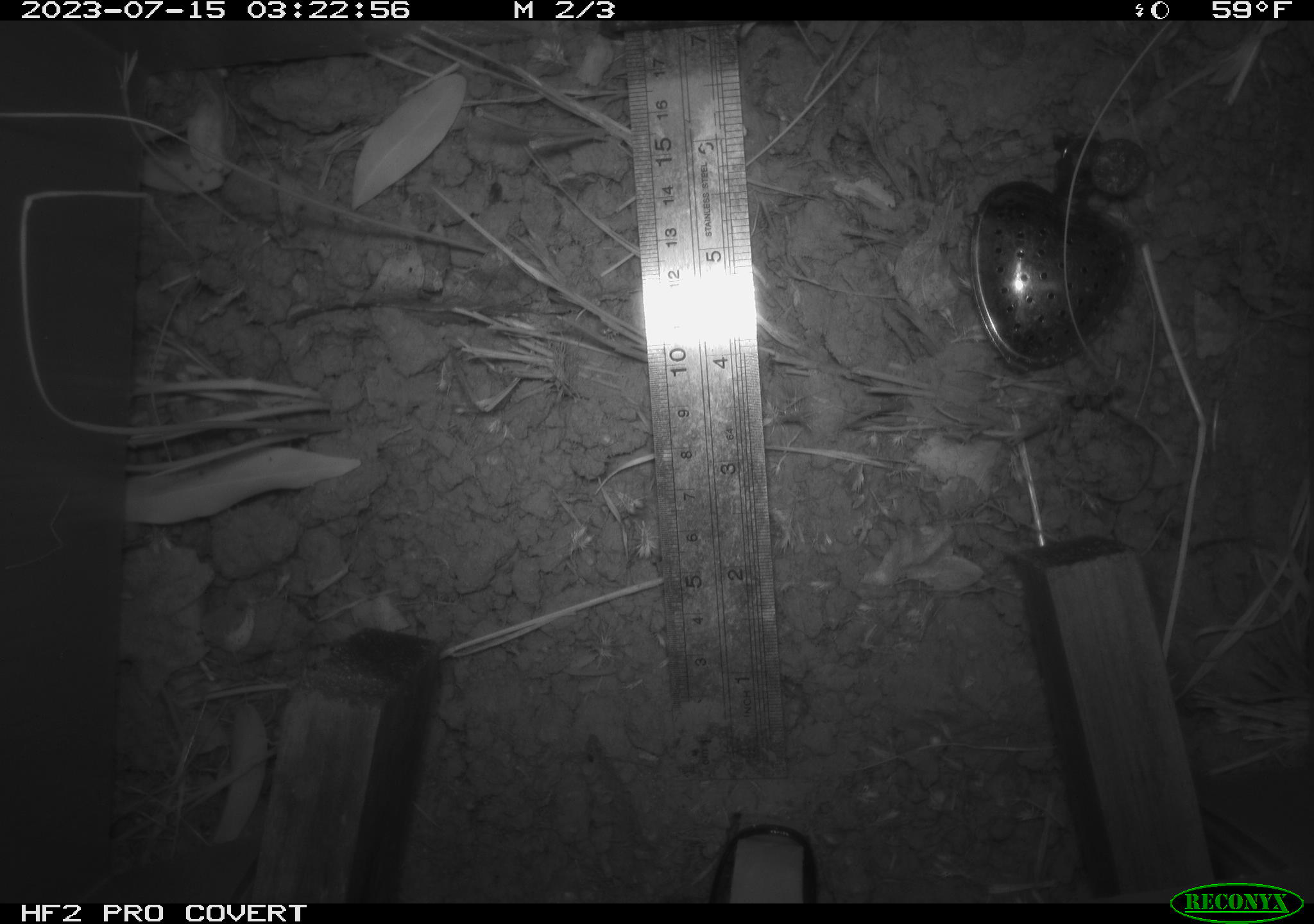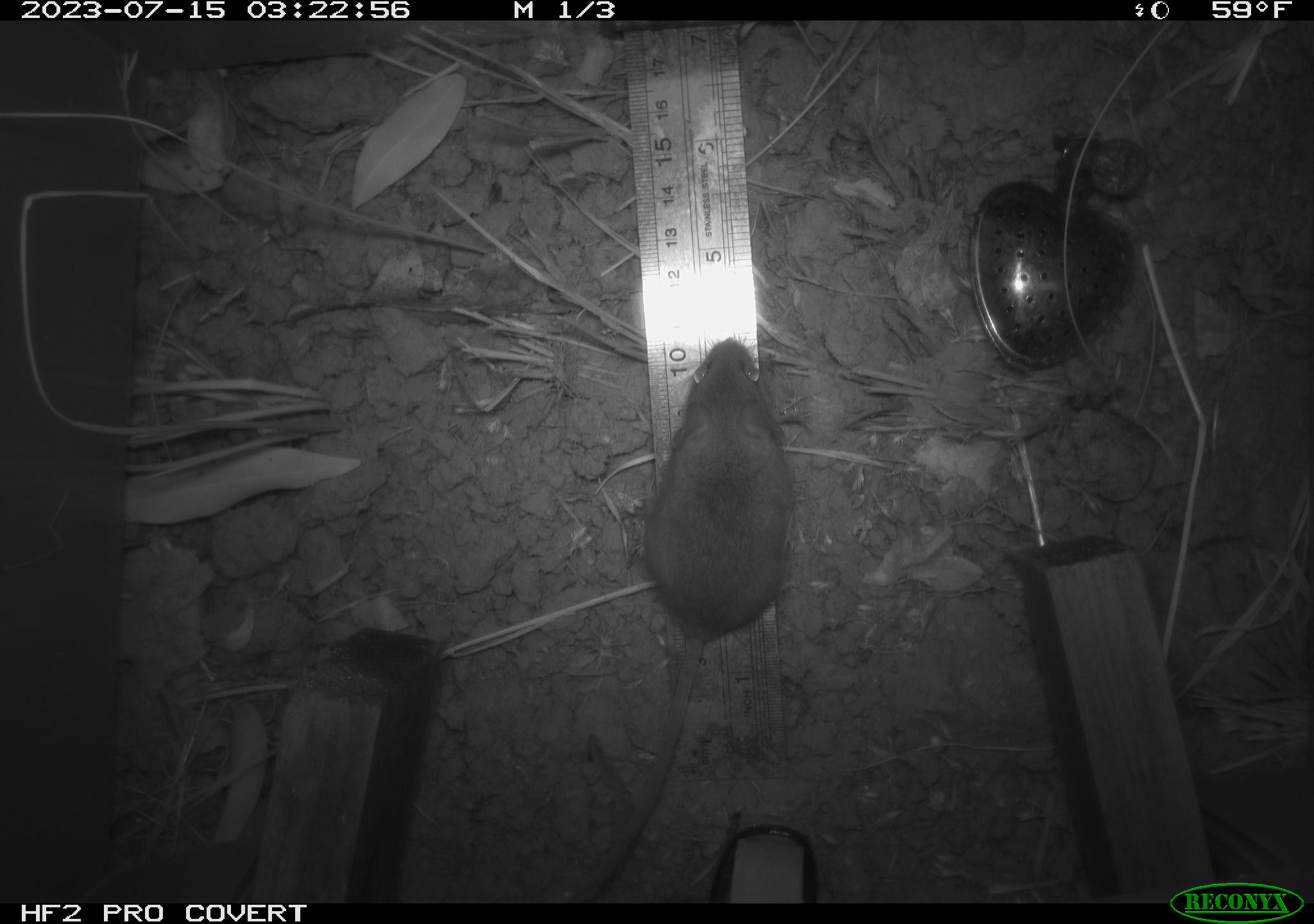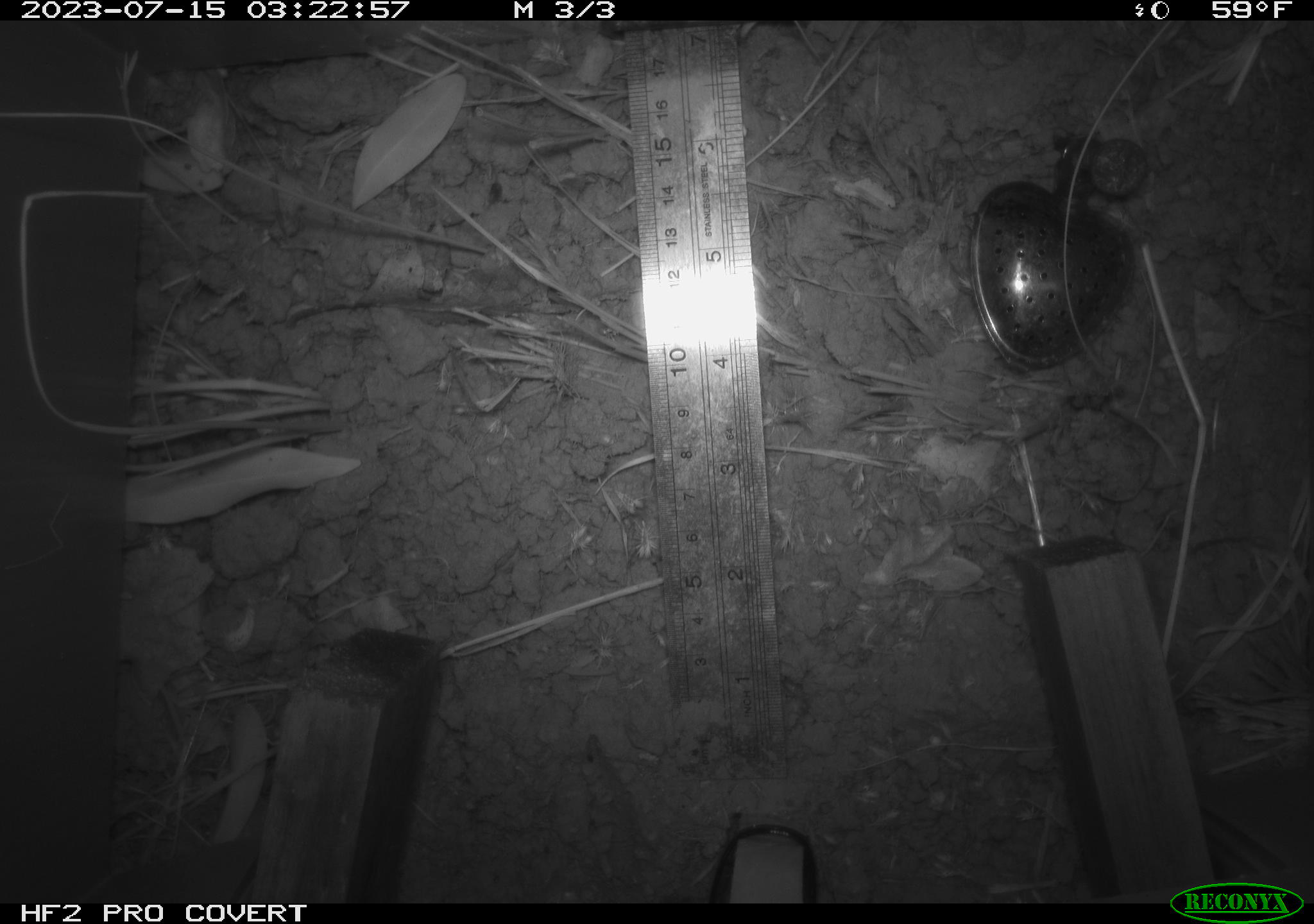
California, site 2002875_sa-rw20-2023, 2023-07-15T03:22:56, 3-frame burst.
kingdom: Animalia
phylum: Chordata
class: Mammalia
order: Rodentia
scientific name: Rodentia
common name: mouse species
Mouse species (Rodentia).